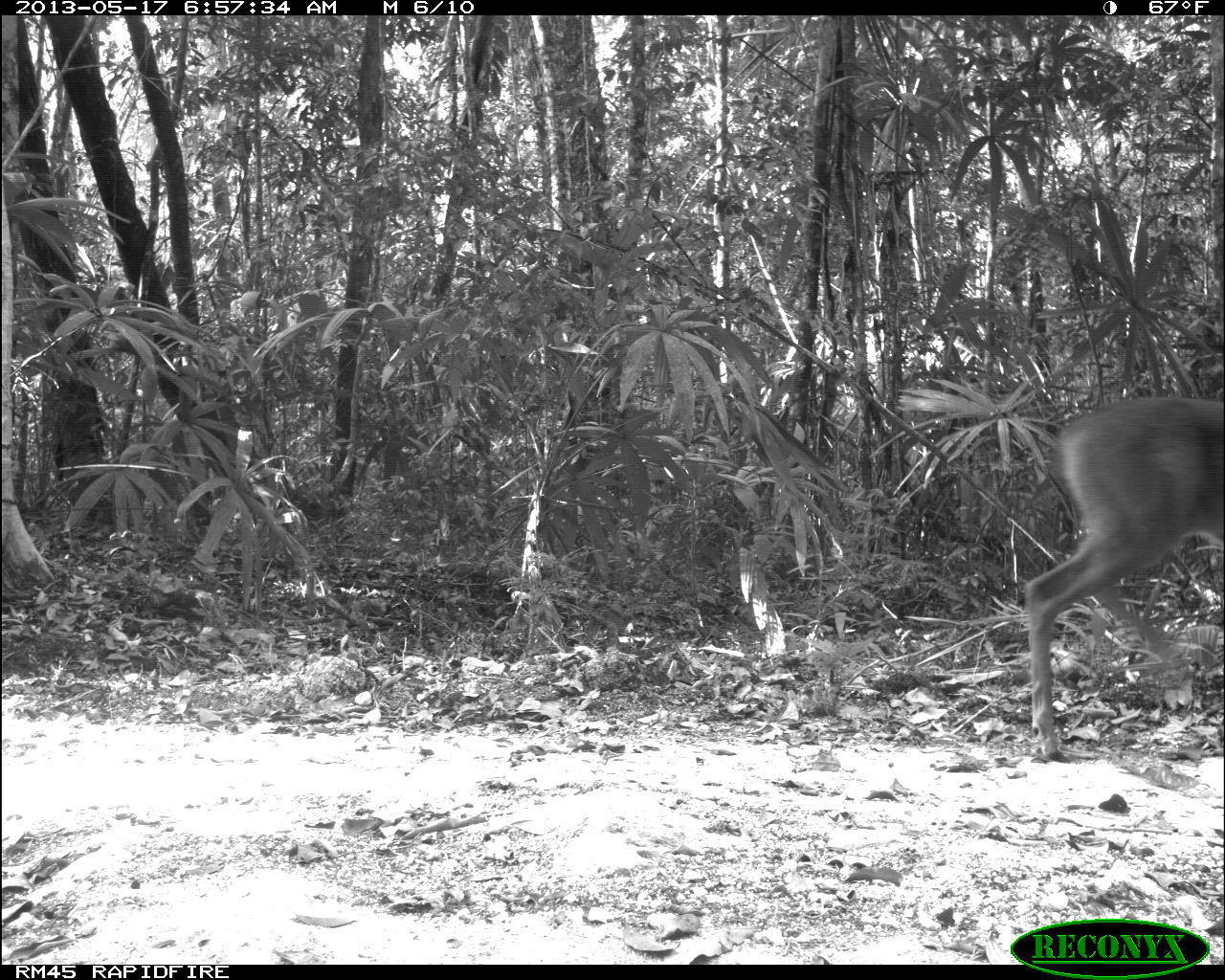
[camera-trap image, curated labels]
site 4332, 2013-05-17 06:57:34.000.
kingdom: Animalia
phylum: Chordata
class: Mammalia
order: Artiodactyla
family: Cervidae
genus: Odocoileus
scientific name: Odocoileus virginianus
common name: white-tailed deer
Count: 1.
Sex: female.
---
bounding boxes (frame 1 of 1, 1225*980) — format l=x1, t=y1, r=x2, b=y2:
odocoileus virginianus: l=1022, t=395, r=1225, b=761